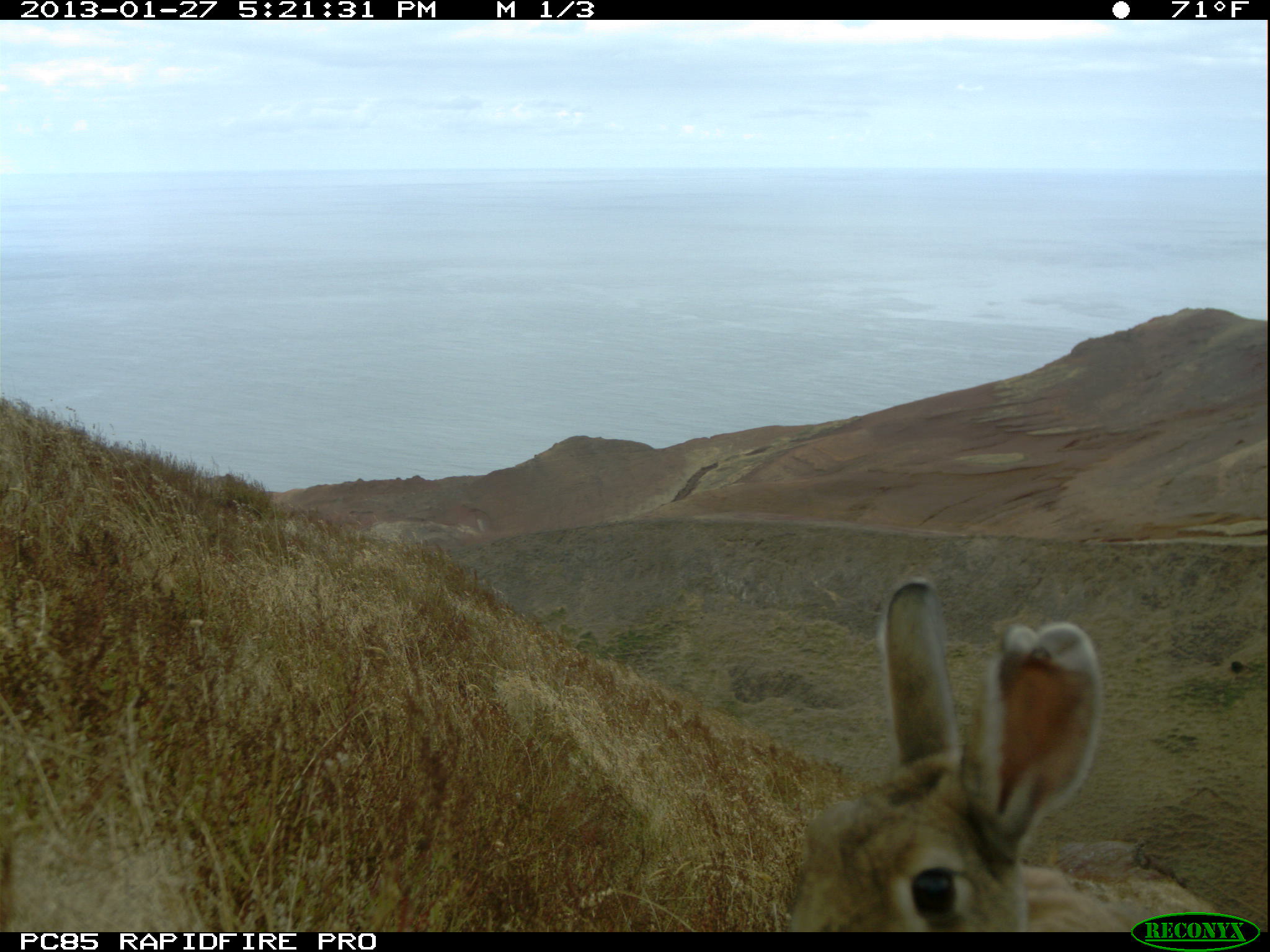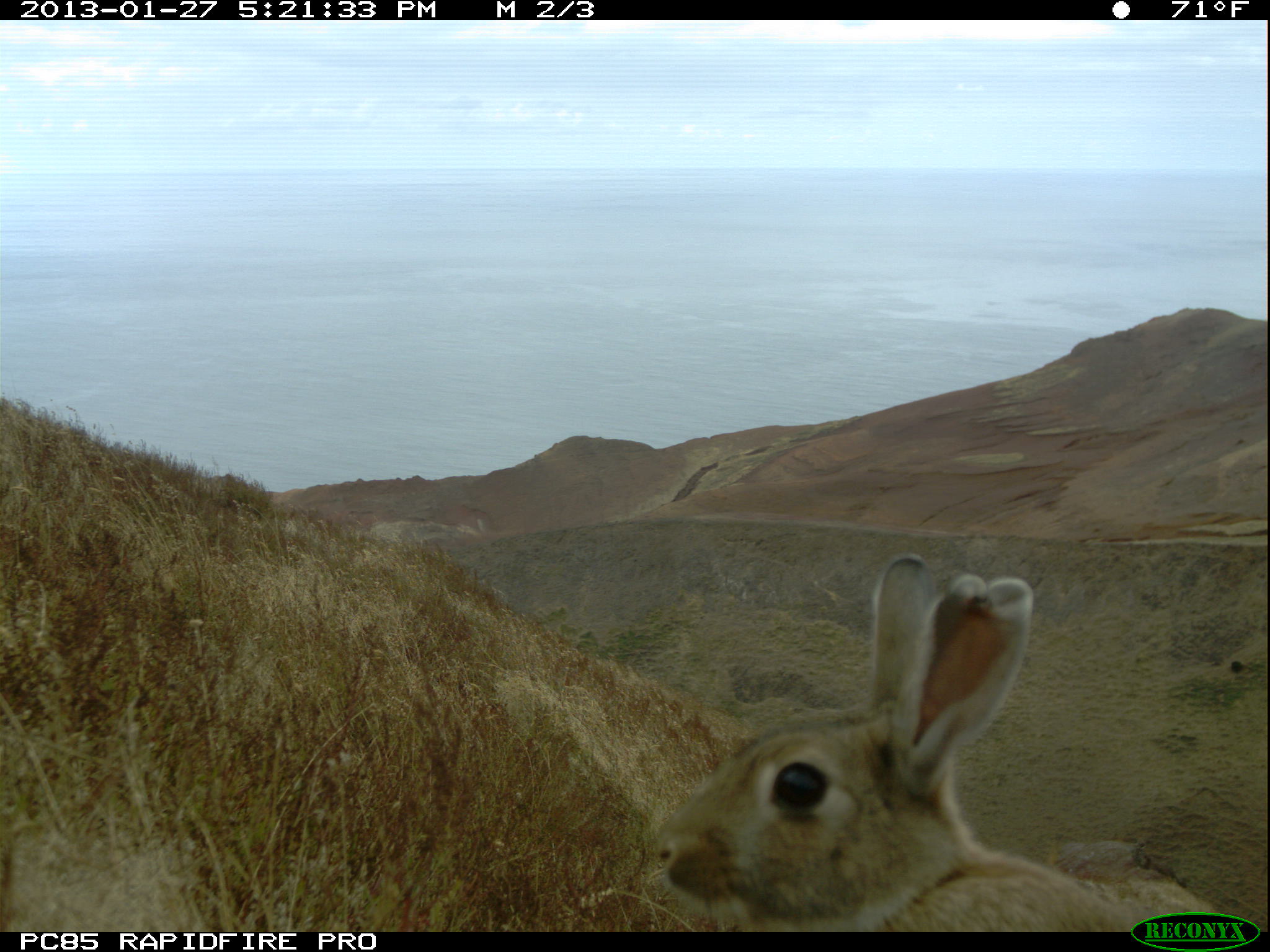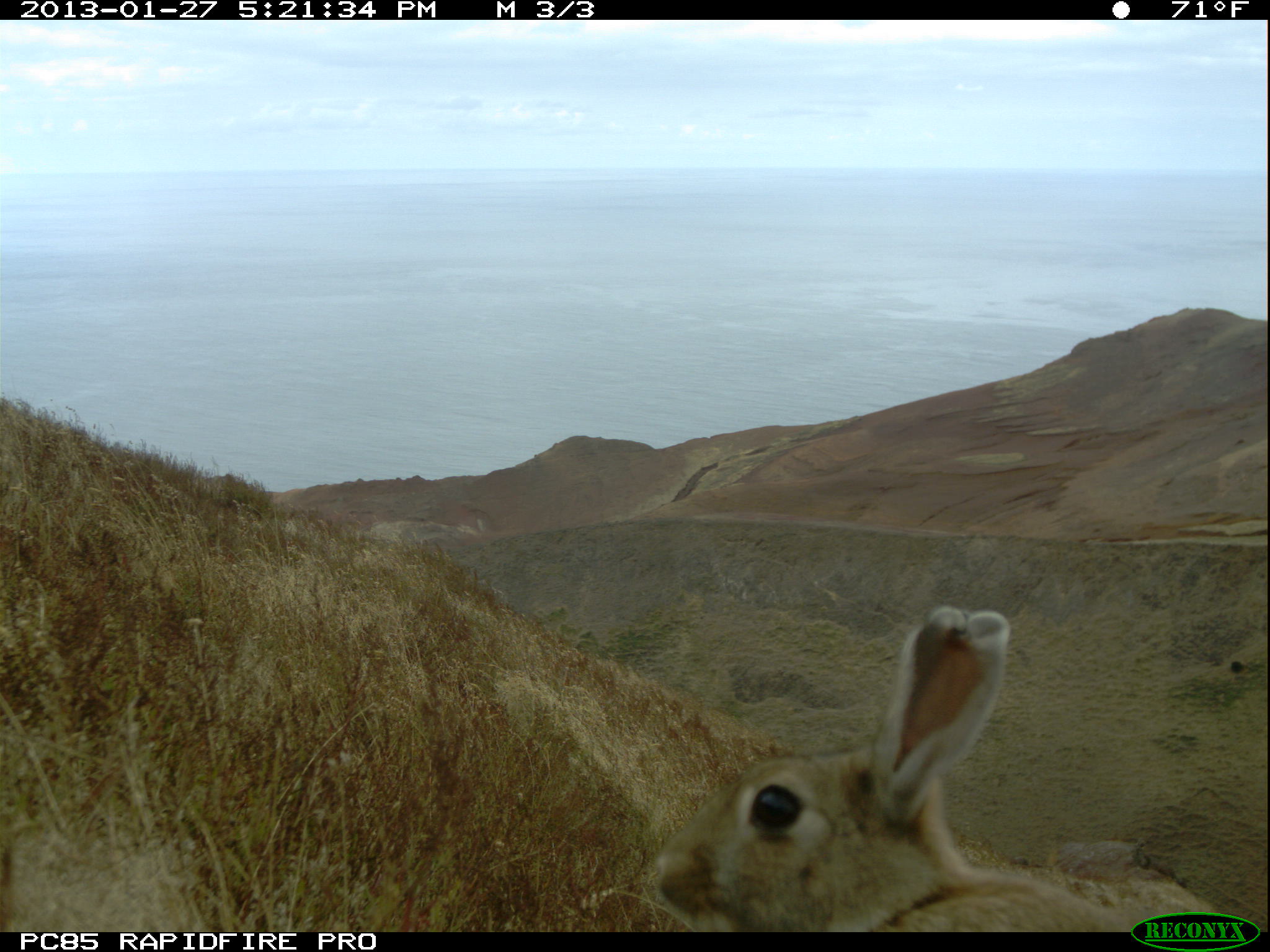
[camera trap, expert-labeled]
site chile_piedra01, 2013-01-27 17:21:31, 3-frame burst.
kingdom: Animalia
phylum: Chordata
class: Mammalia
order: Lagomorpha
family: Leporidae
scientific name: Leporidae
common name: rabbits and hares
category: rabbit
Rabbit (rabbits and hares) (Leporidae).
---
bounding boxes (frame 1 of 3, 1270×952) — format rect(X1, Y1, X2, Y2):
rabbit: rect(781, 579, 1225, 928)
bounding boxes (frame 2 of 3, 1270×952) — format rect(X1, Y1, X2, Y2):
rabbit: rect(645, 552, 1250, 932)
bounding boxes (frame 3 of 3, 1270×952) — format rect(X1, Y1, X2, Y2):
rabbit: rect(643, 604, 1245, 928)